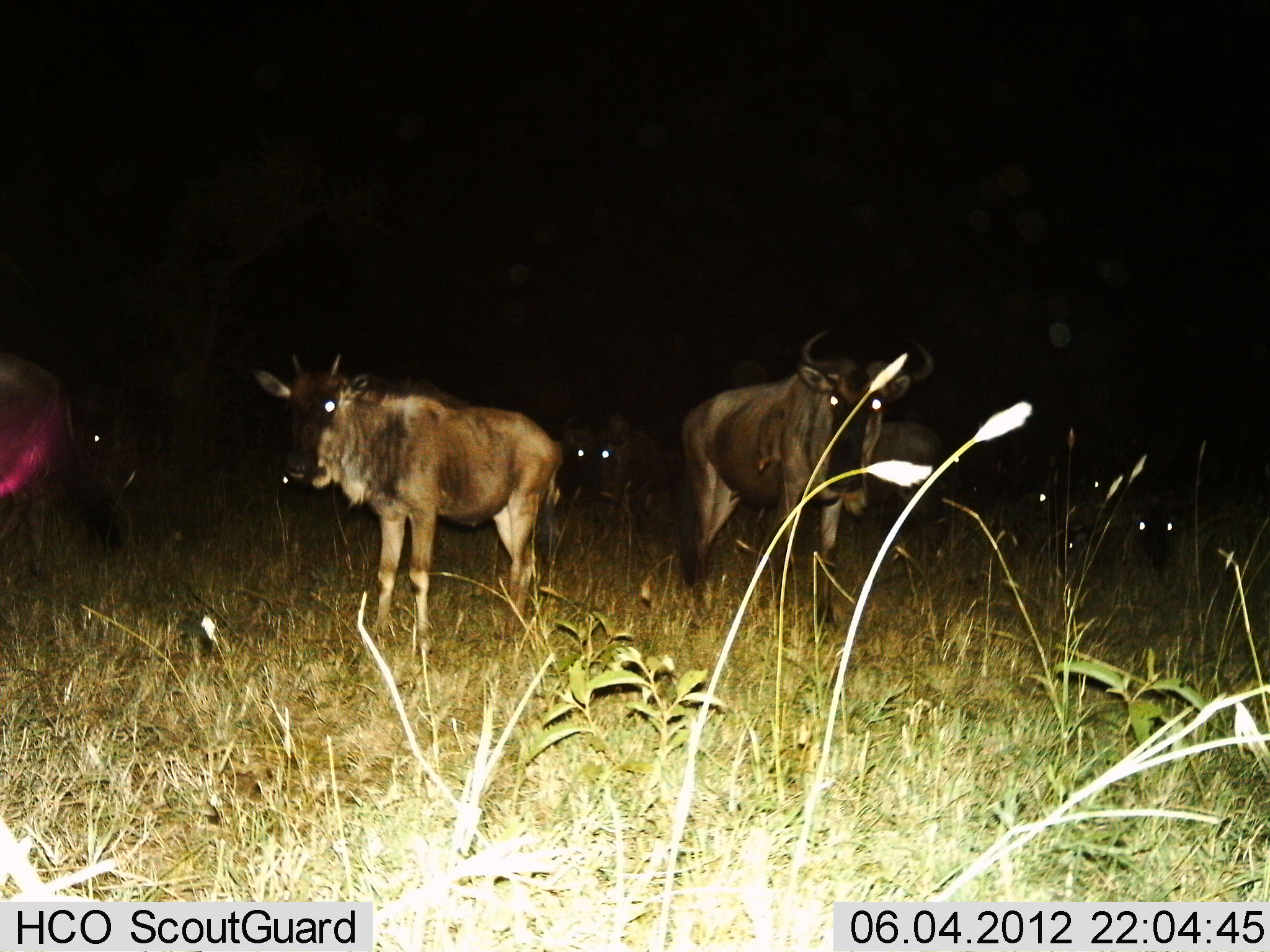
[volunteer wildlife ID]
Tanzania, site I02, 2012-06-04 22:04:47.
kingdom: Animalia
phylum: Chordata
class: Mammalia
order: Artiodactyla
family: Bovidae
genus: Connochaetes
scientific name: Connochaetes taurinus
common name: blue wildebeest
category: wildebeest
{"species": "wildebeest (blue wildebeest) (Connochaetes taurinus)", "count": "8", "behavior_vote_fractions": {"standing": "90%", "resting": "20%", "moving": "30%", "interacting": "0%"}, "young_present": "10%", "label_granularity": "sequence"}